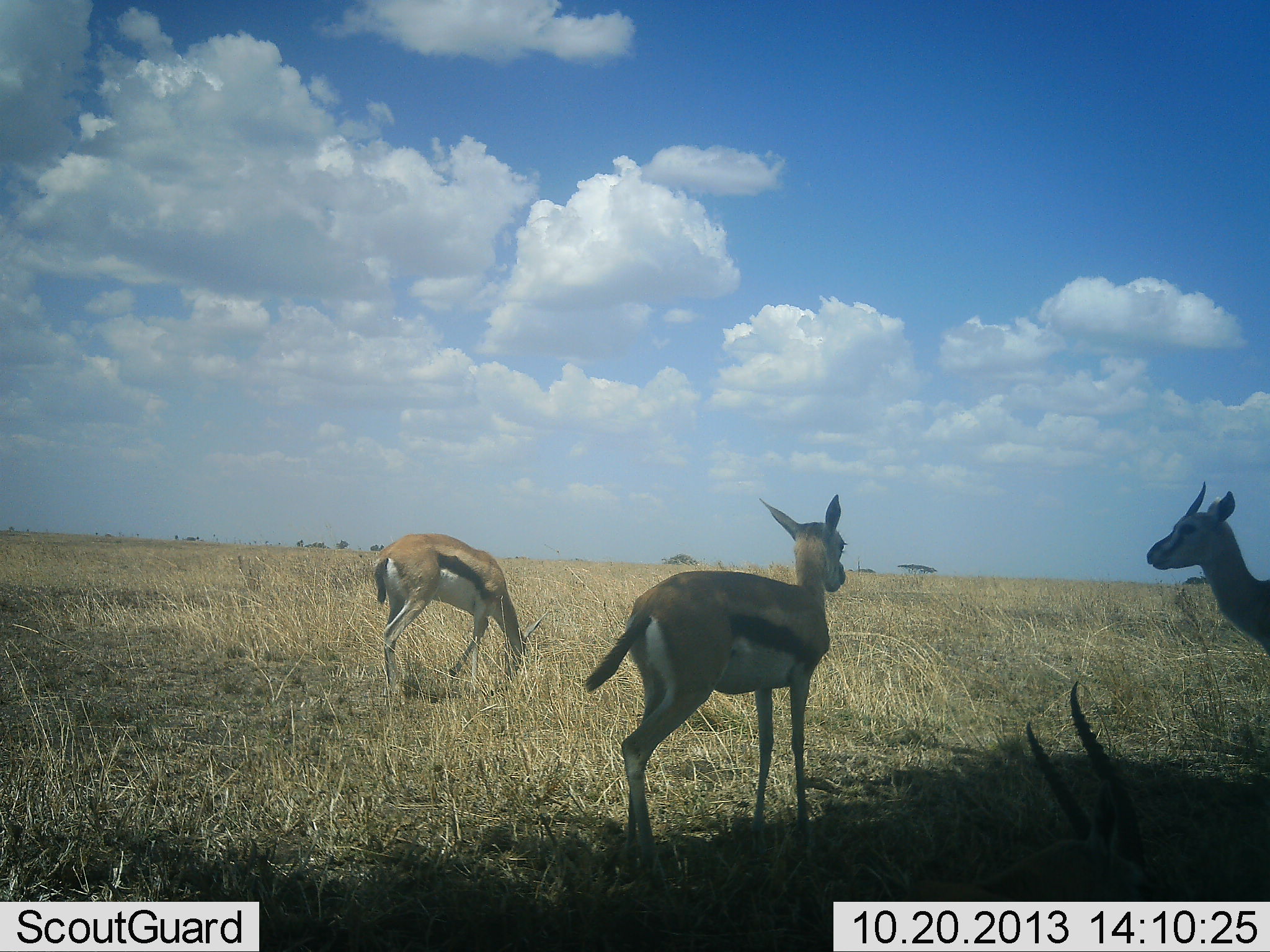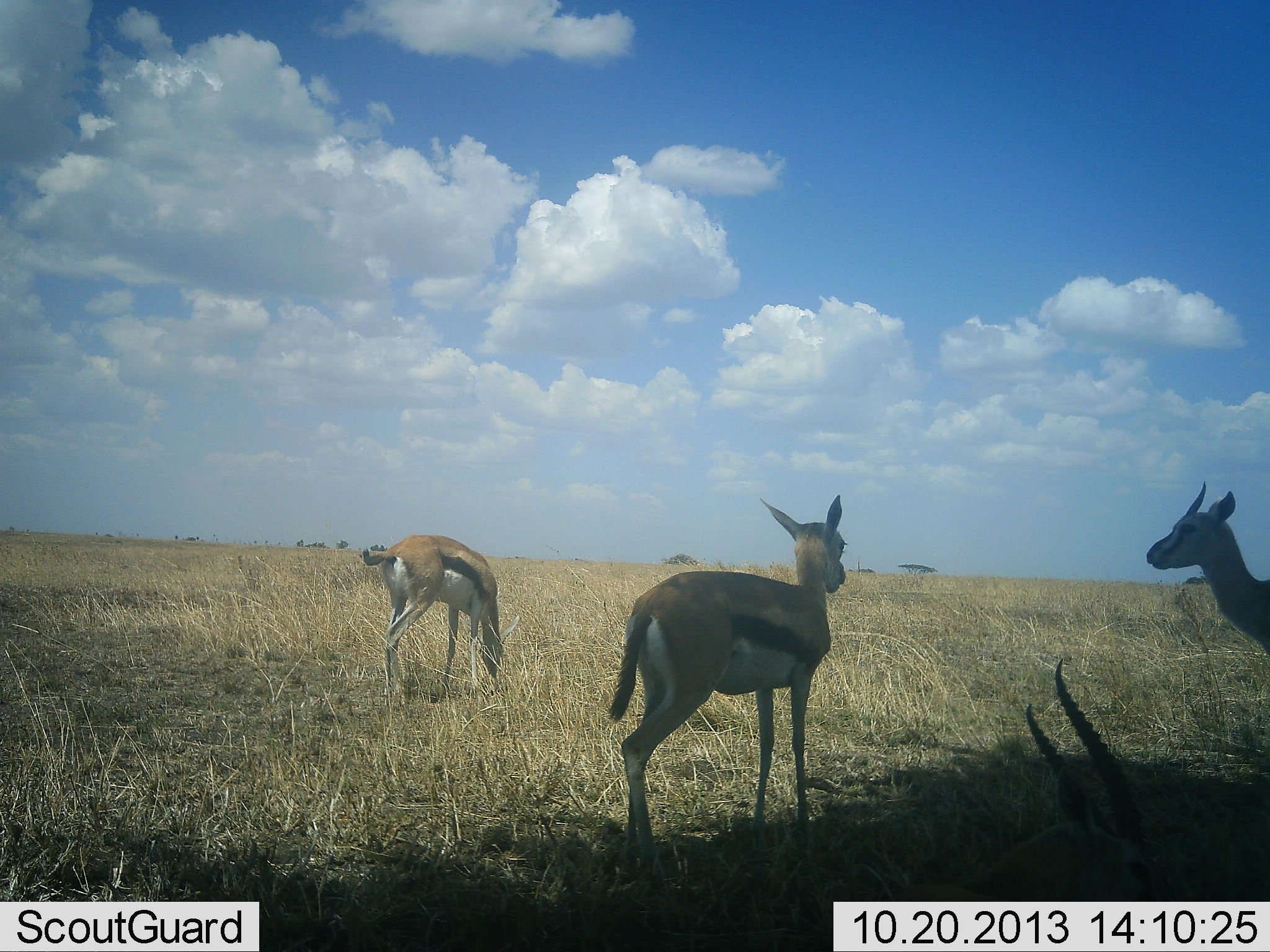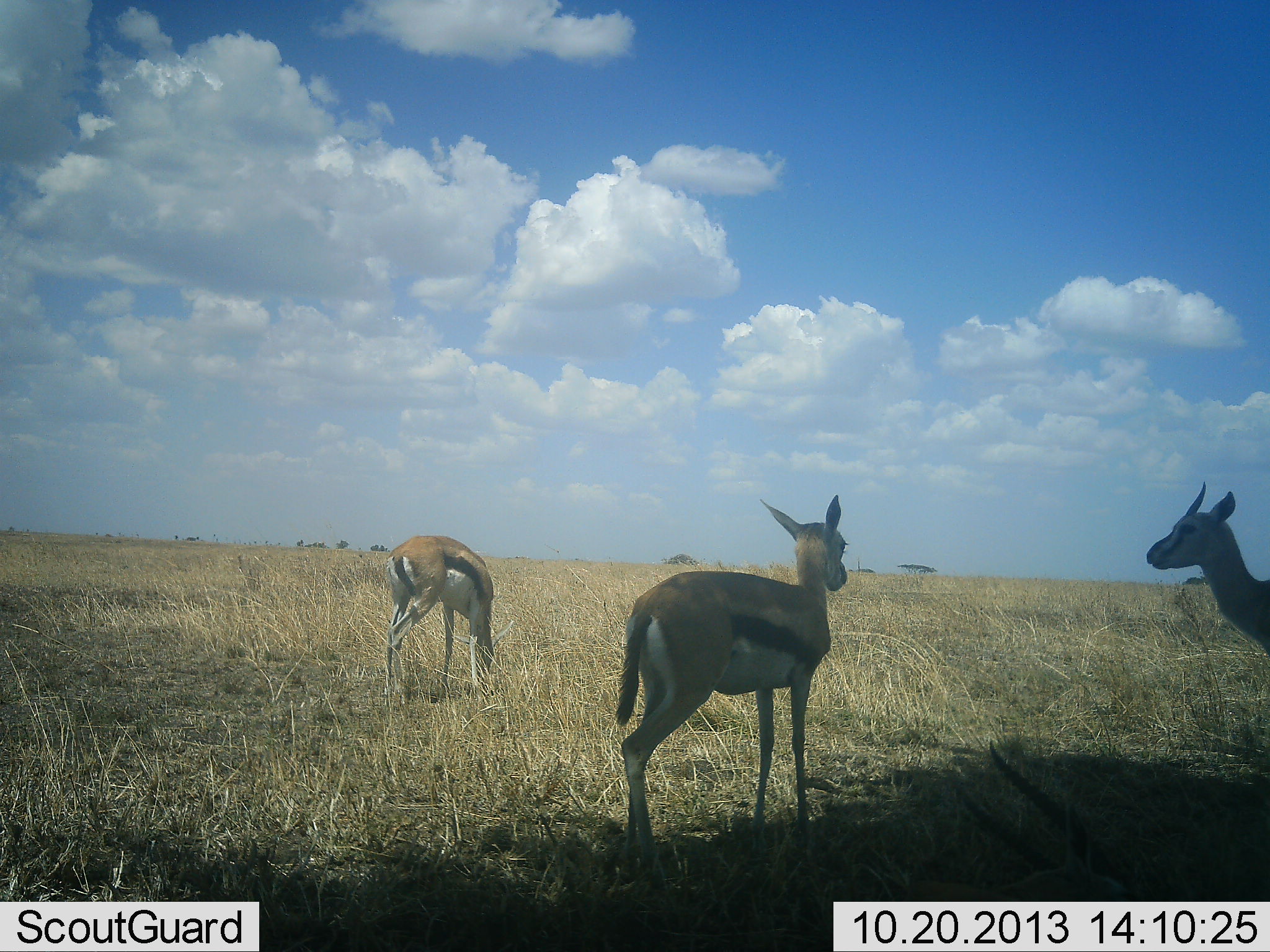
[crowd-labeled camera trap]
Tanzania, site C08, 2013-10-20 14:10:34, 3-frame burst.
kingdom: Animalia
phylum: Chordata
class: Mammalia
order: Artiodactyla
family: Bovidae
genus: Eudorcas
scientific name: Eudorcas thomsonii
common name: thomson's gazelle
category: gazellethomsons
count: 4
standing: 90%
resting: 80%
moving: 10%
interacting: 0%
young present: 0%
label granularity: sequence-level